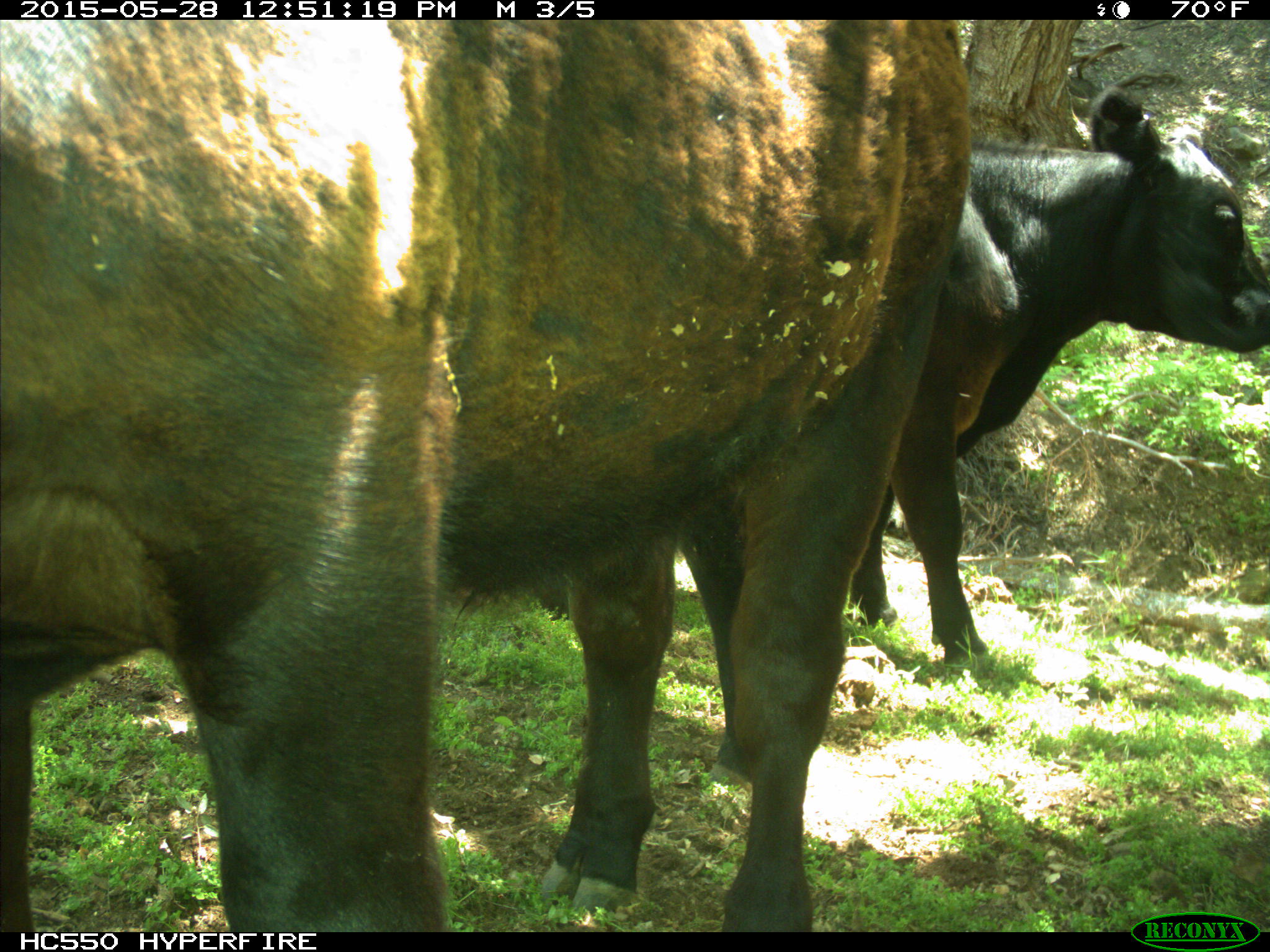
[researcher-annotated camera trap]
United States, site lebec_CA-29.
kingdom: Animalia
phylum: Chordata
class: Mammalia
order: Artiodactyla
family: Bovidae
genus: Bos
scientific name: Bos taurus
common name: domestic cow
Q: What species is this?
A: Bos taurus (domestic cow).